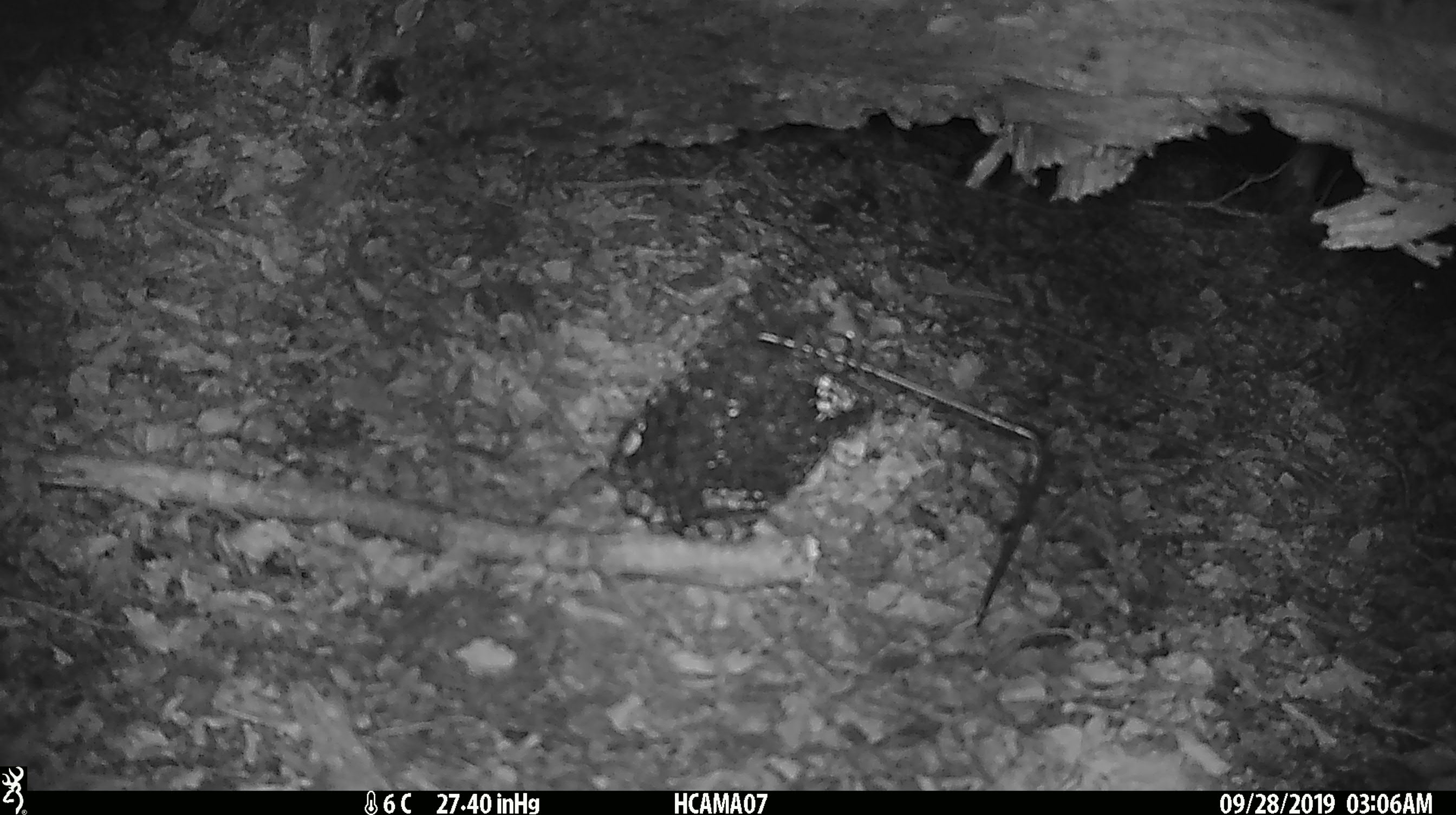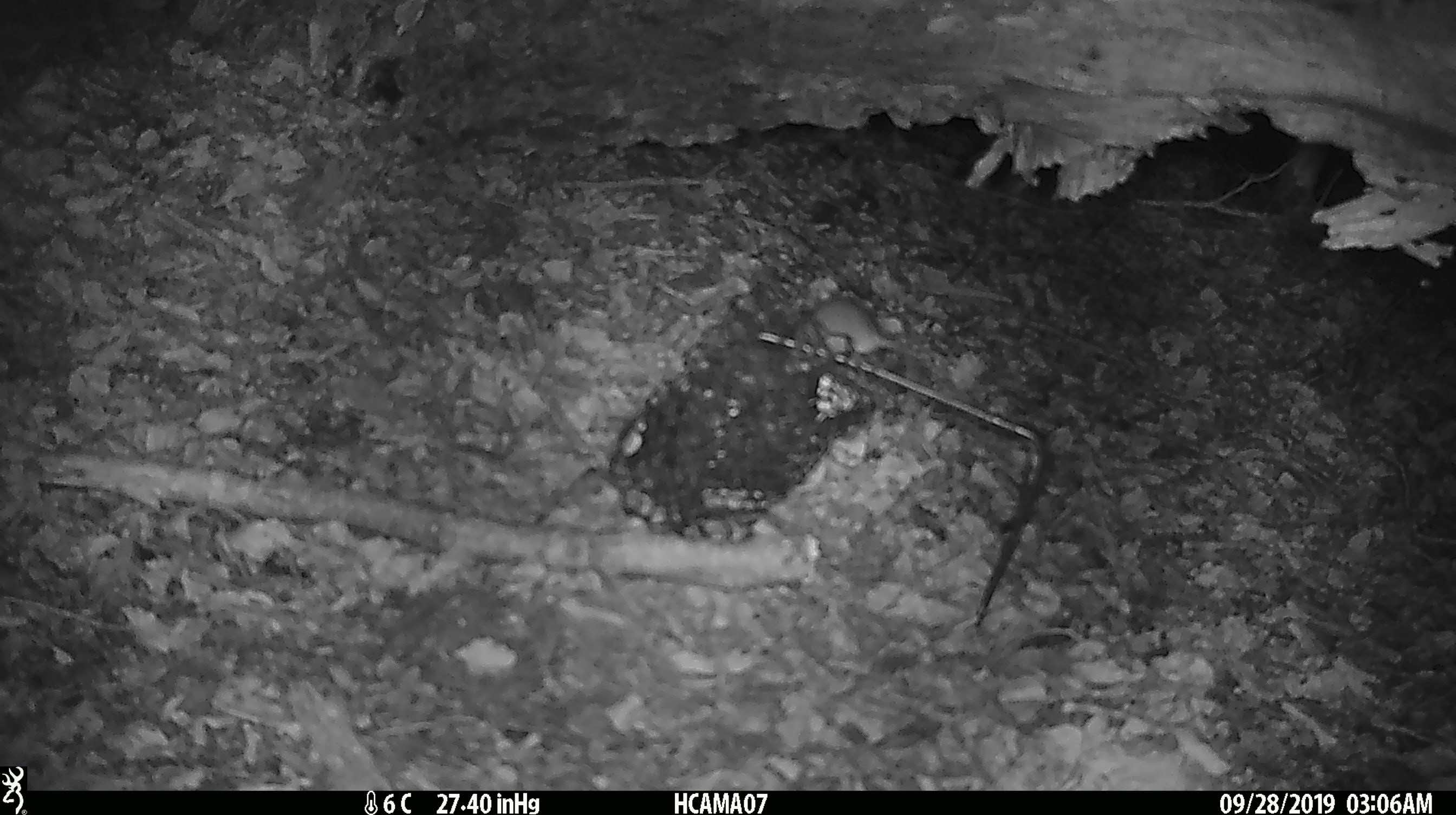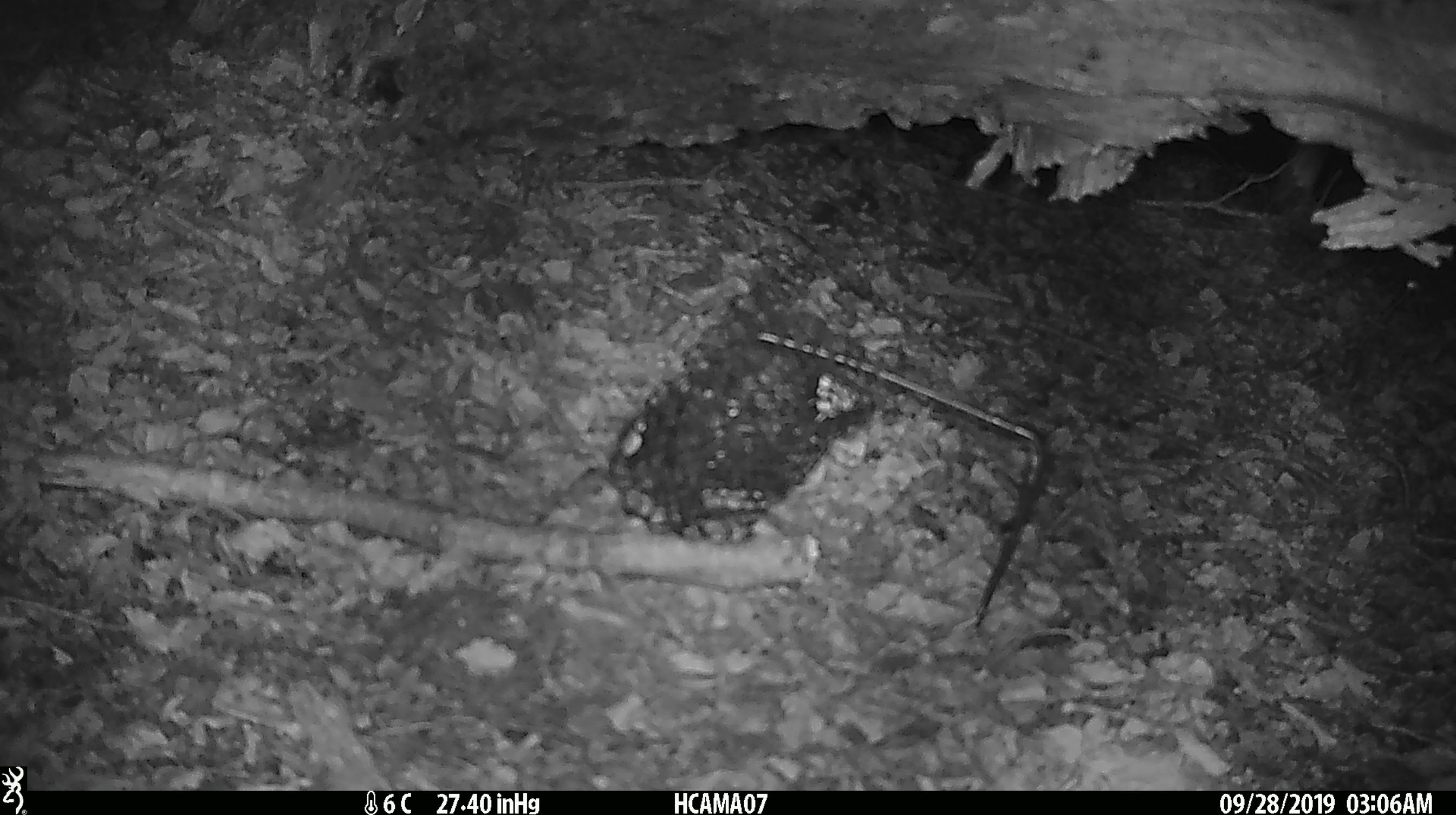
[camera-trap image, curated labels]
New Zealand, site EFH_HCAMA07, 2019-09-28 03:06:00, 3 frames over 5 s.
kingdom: Animalia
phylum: Chordata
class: Mammalia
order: Rodentia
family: Muridae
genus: Mus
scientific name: Mus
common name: mouse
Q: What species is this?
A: Mouse (Mus).